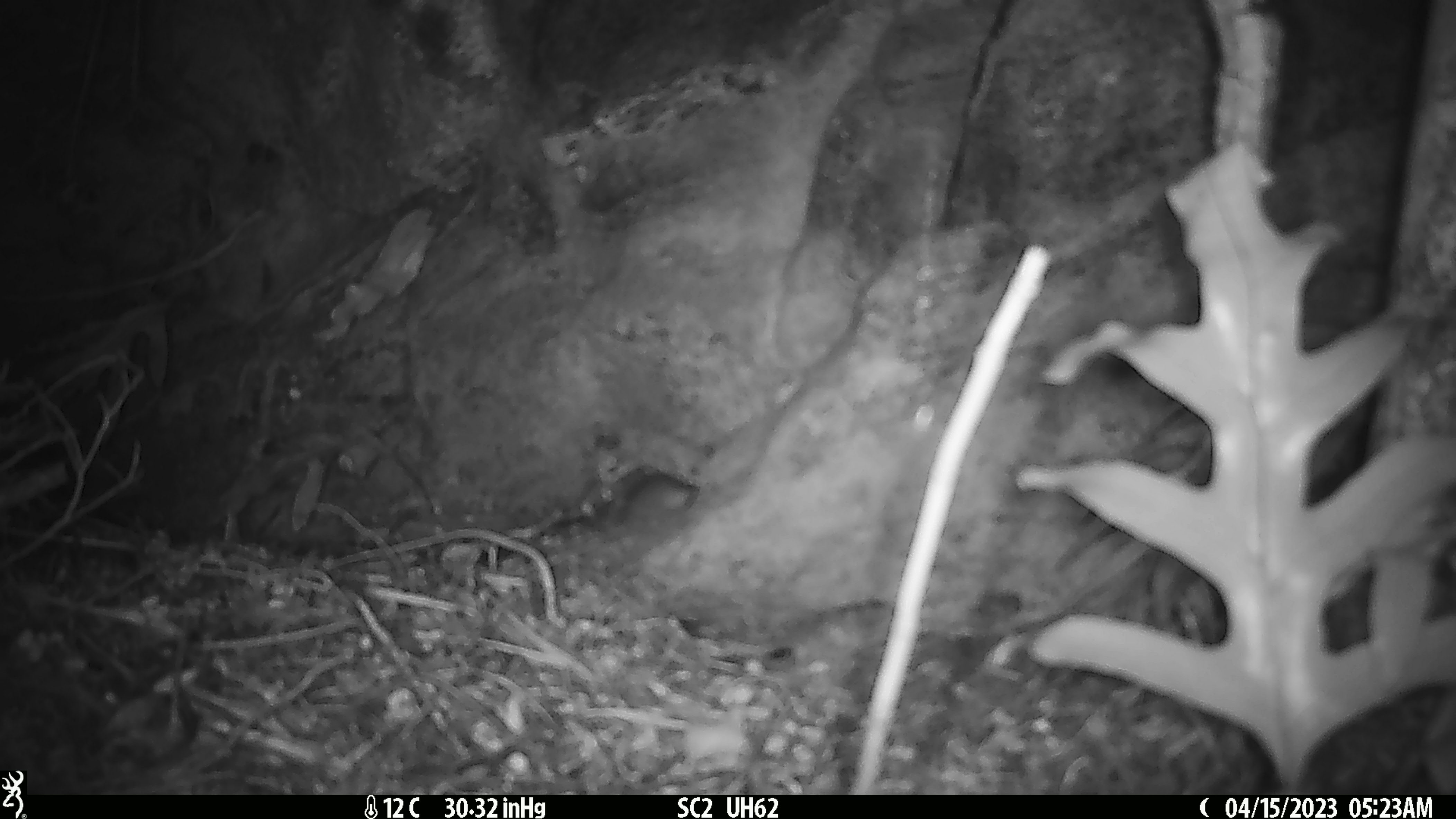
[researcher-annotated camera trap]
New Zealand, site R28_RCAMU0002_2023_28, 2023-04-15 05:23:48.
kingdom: Animalia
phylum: Chordata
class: Mammalia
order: Rodentia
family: Muridae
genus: Mus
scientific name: Mus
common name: mouse